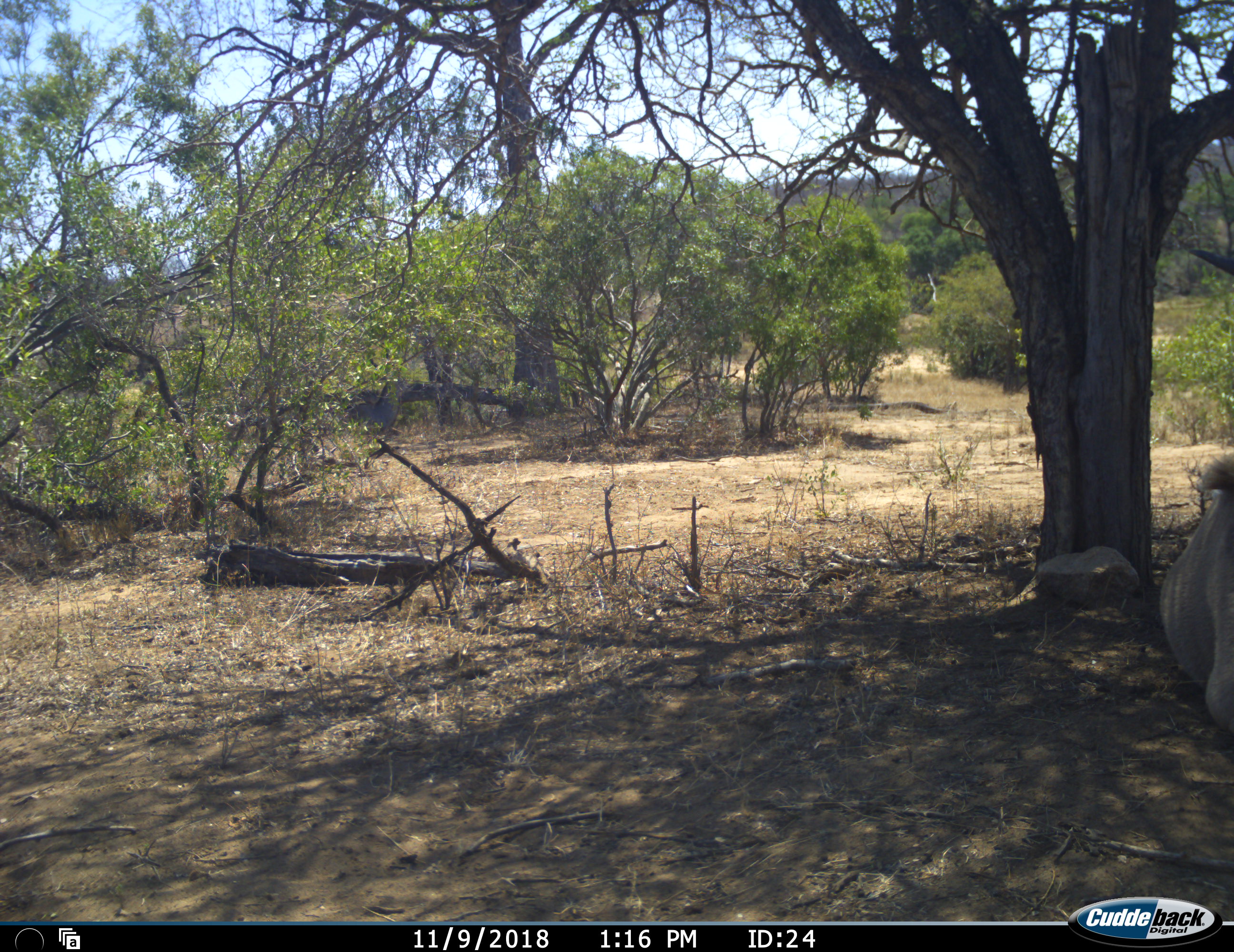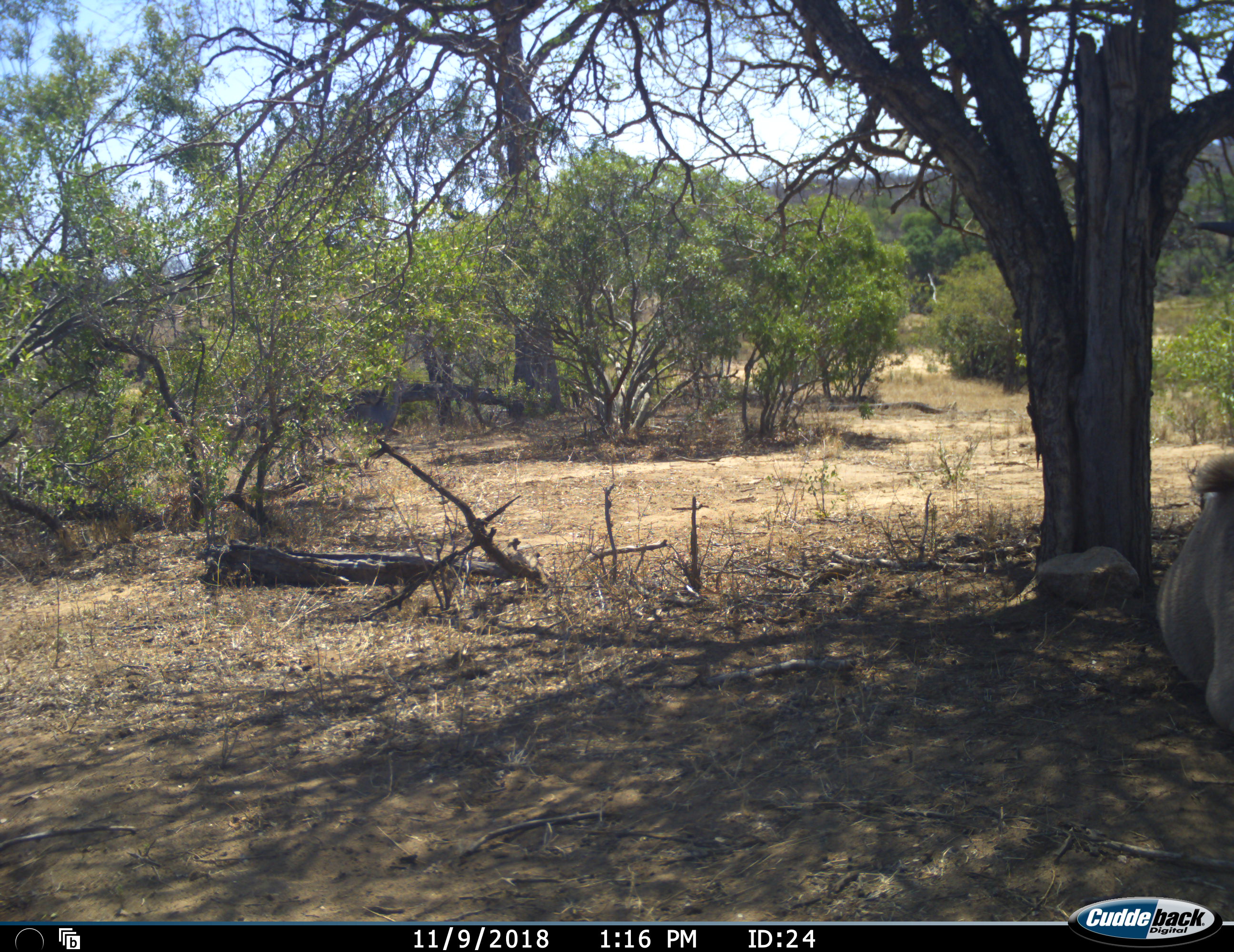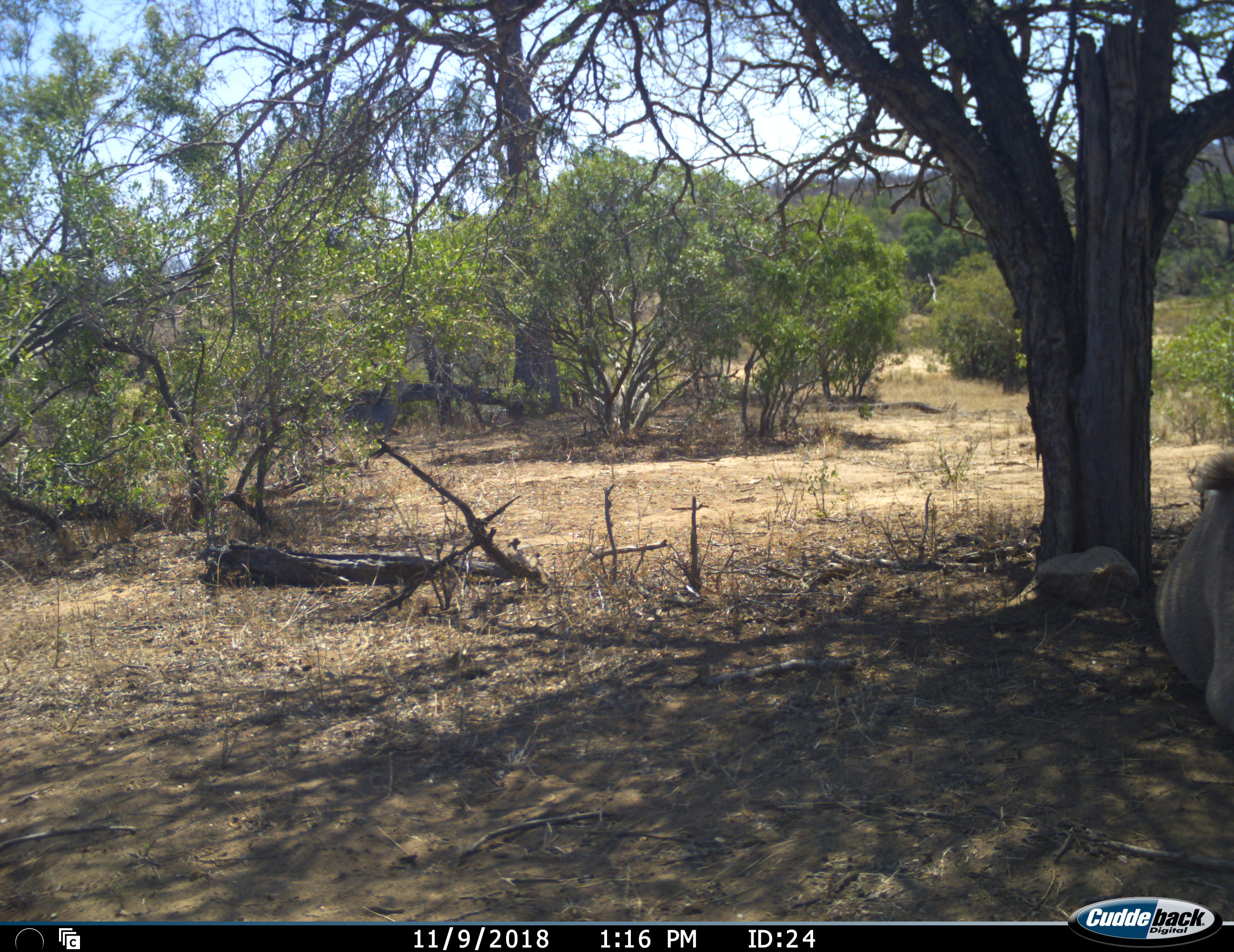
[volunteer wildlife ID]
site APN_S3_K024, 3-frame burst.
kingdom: Animalia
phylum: Chordata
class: Mammalia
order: Artiodactyla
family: Bovidae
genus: Tragelaphus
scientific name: Tragelaphus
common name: kudu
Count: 1.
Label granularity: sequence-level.